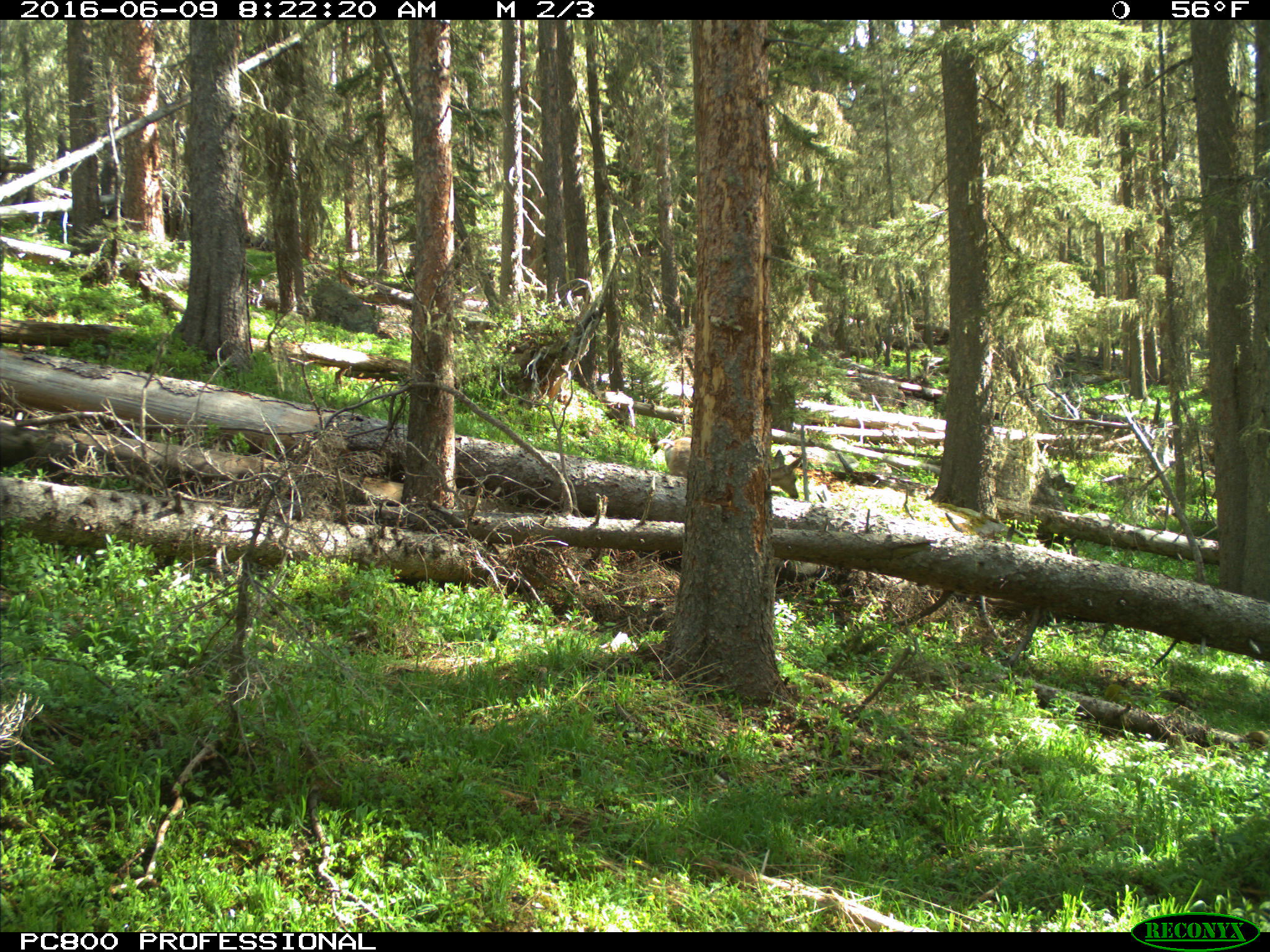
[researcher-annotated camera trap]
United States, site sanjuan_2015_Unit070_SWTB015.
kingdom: Animalia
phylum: Chordata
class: Mammalia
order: Artiodactyla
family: Cervidae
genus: Odocoileus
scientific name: Odocoileus hemionus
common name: mule deer